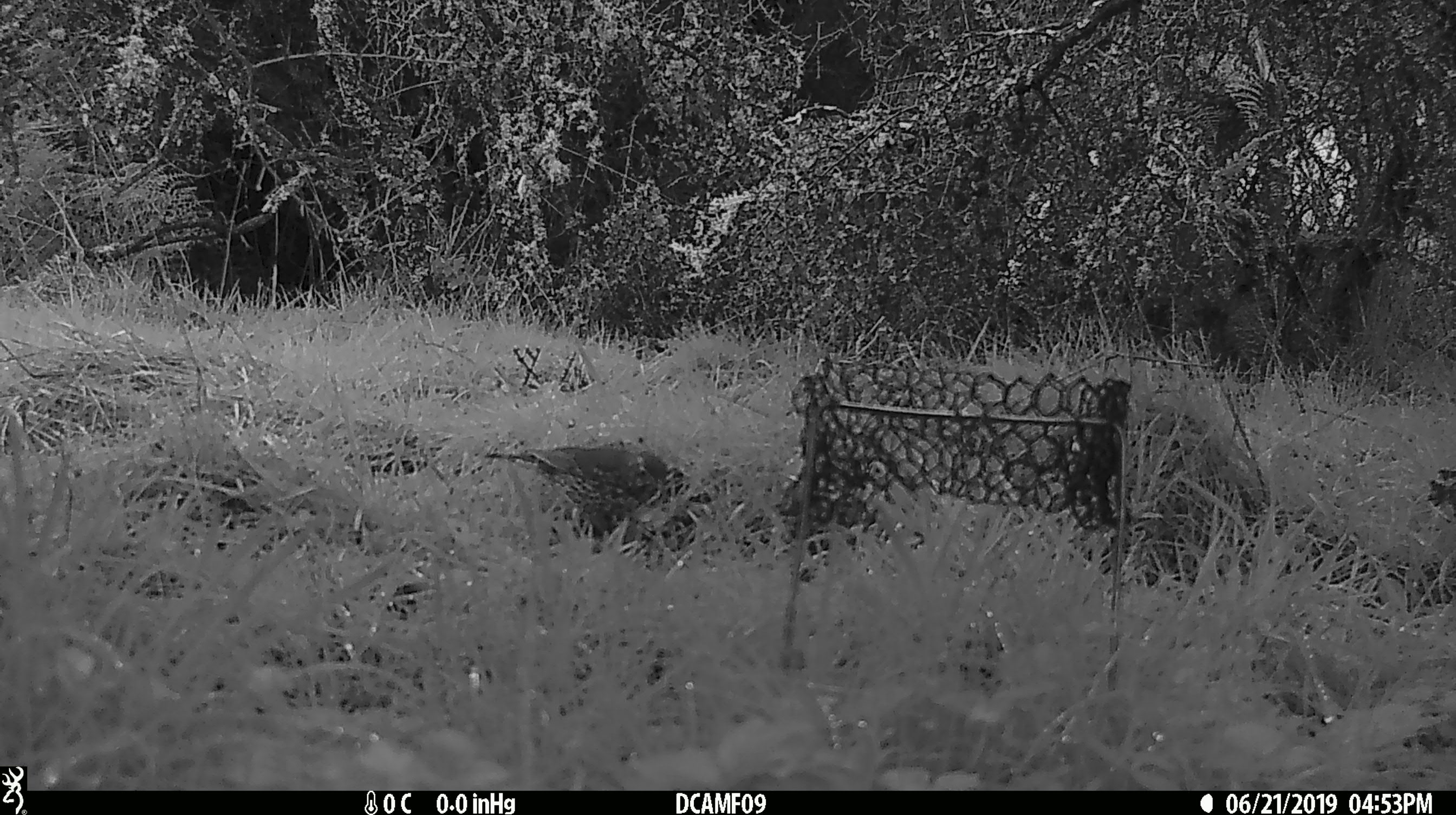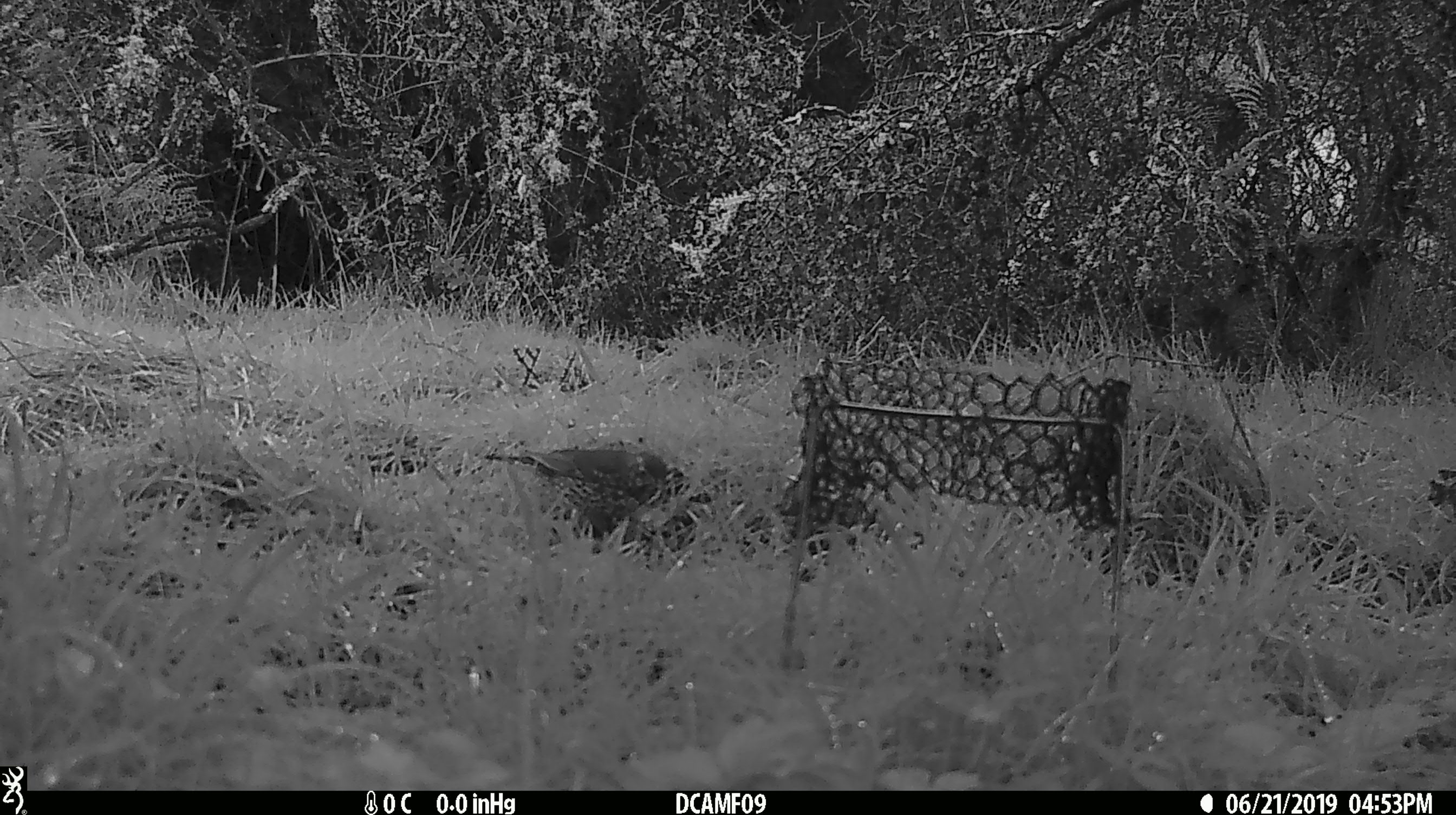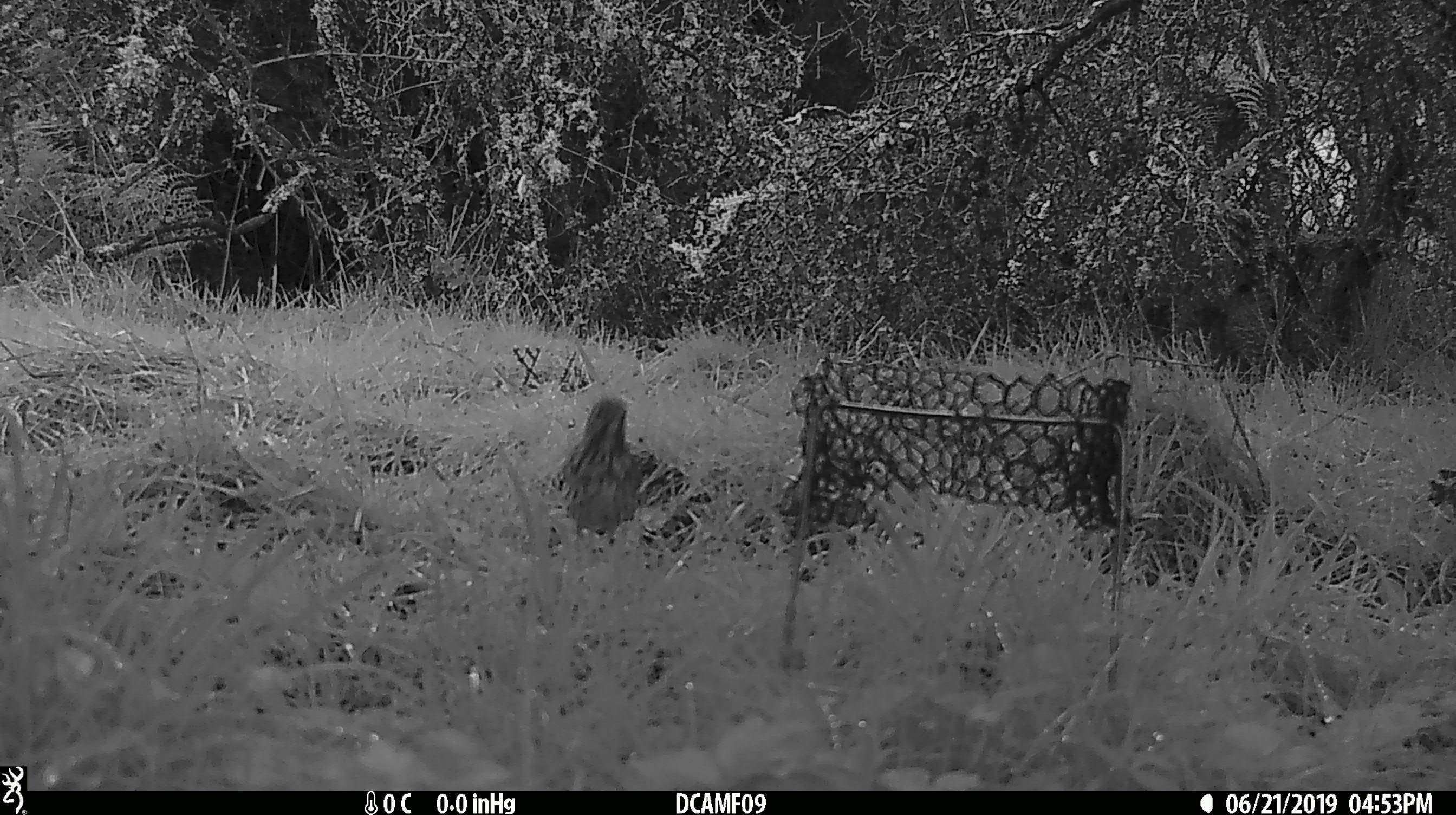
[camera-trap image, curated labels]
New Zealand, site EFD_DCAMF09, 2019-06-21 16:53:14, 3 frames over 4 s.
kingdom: Animalia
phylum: Chordata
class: Aves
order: Passeriformes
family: Turdidae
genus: Turdus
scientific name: Turdus philomelos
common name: song thrush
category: thrush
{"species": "thrush (song thrush) (Turdus philomelos)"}